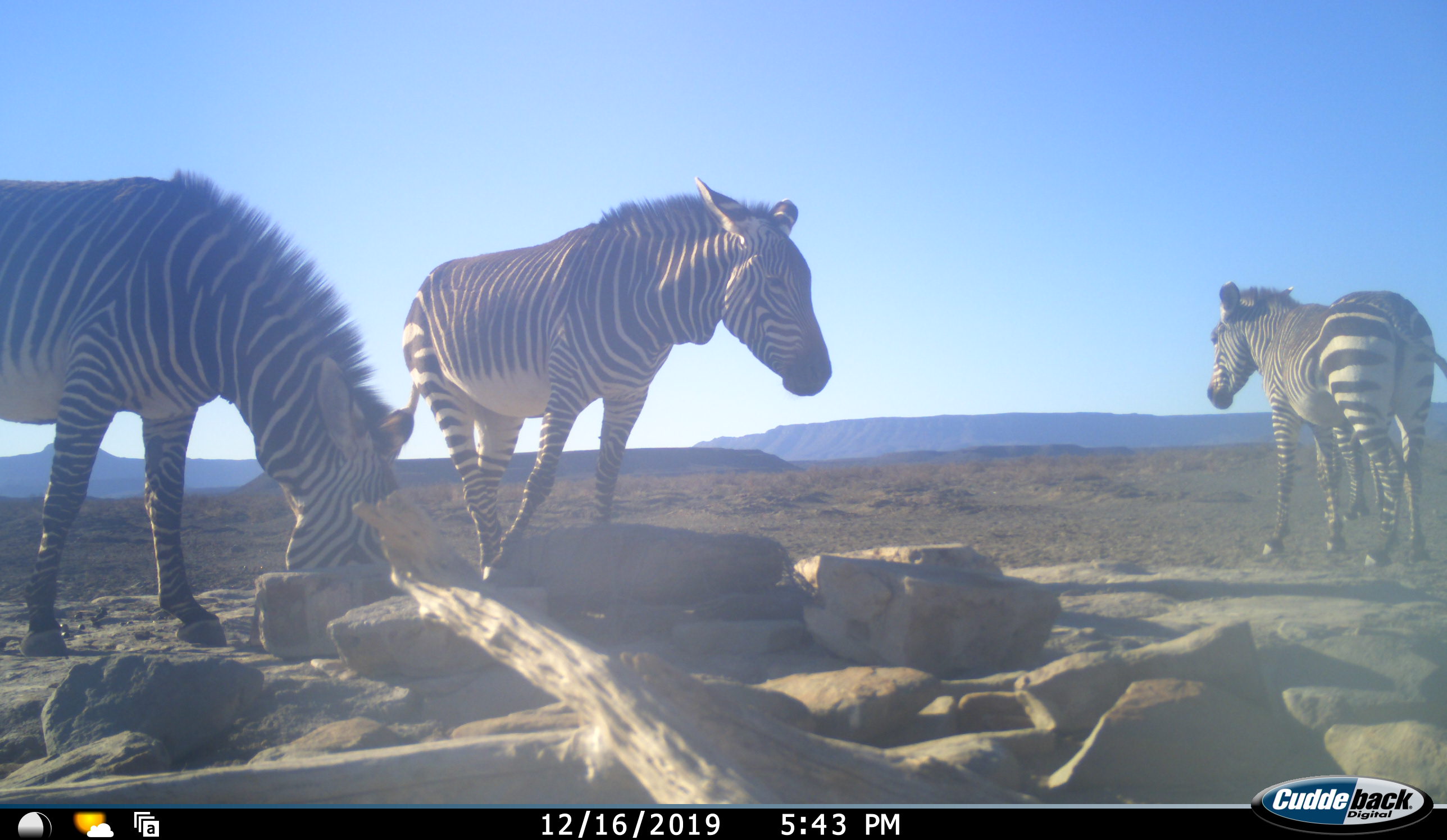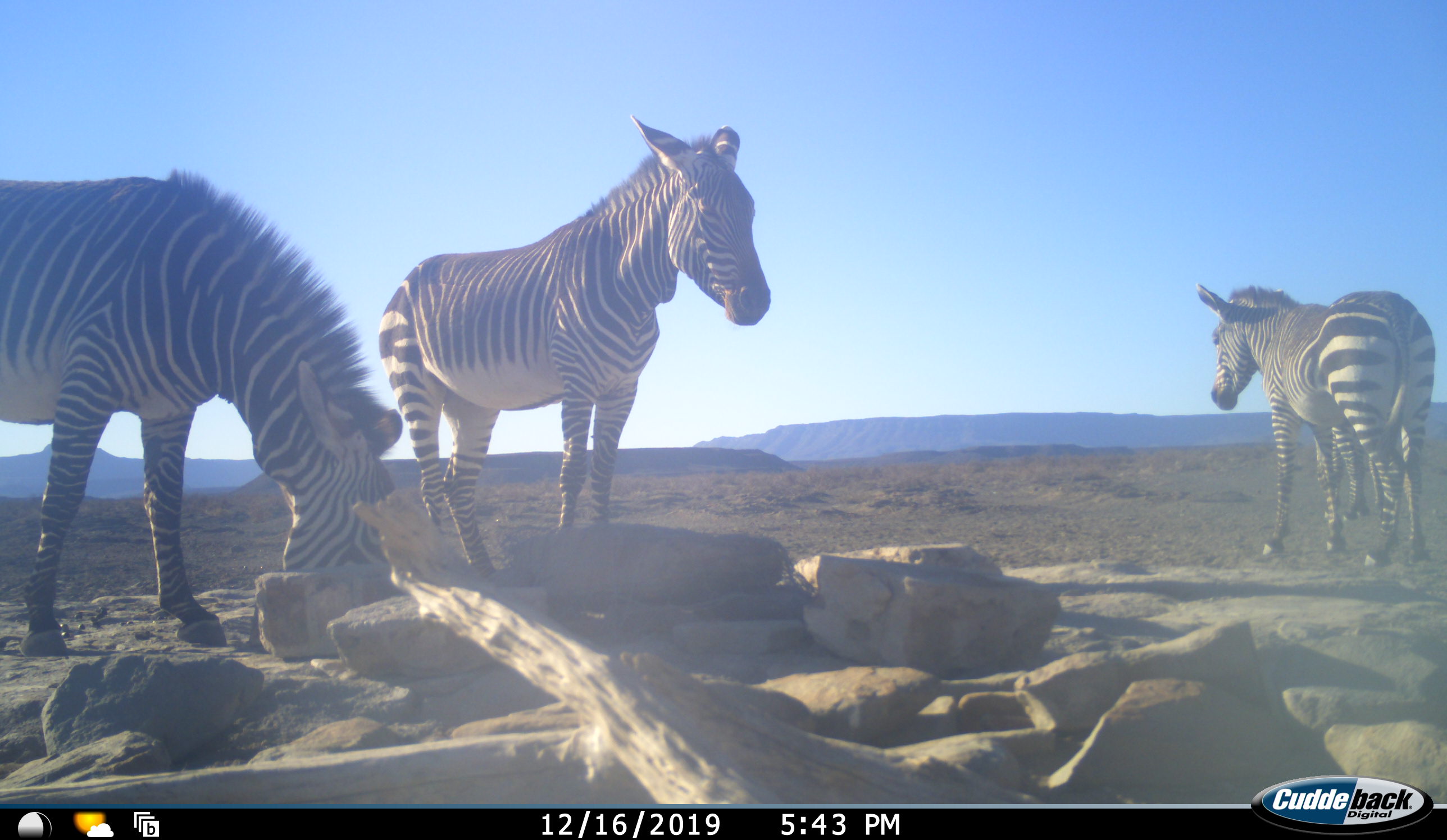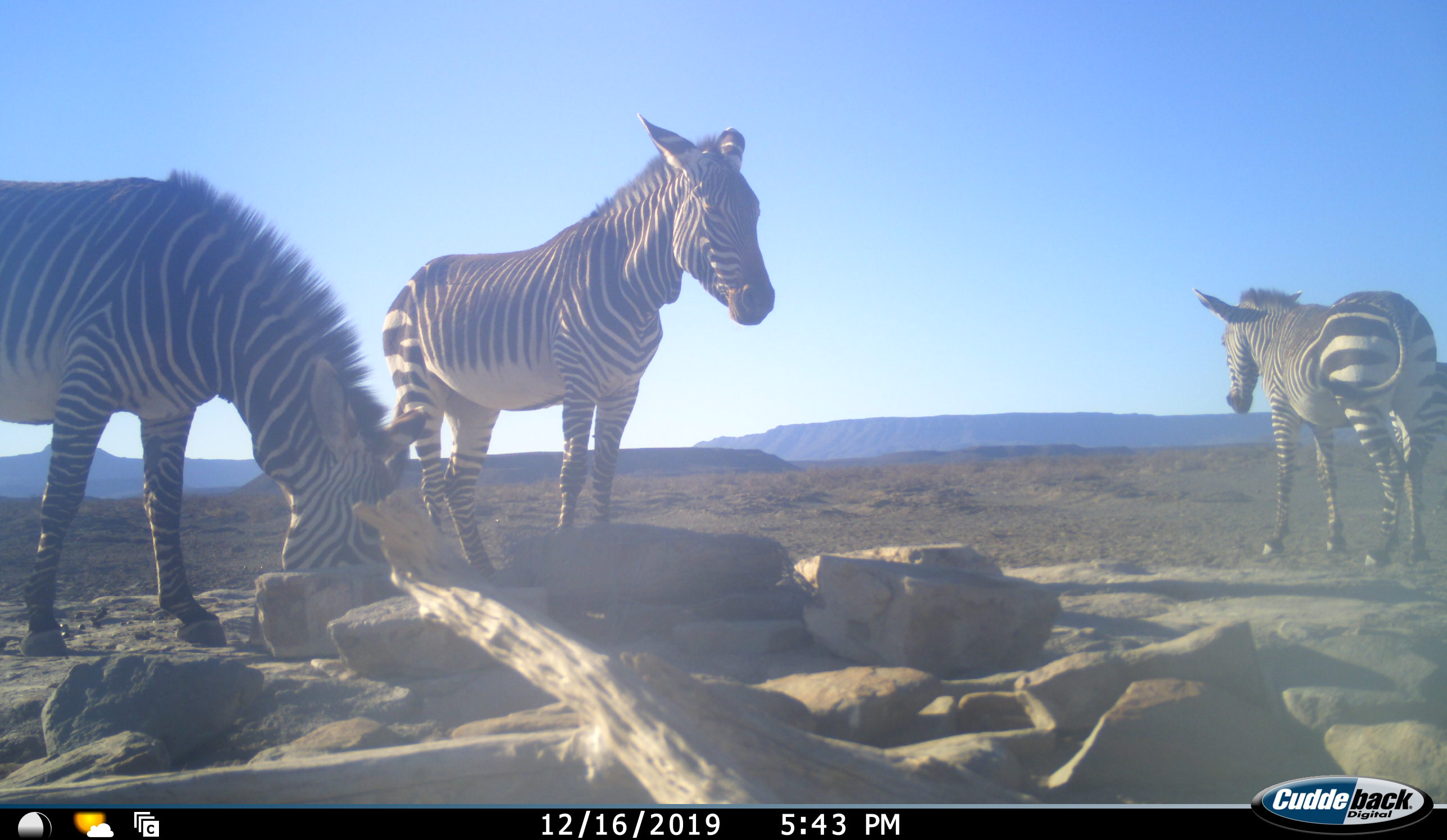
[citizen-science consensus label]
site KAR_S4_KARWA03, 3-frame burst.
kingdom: Animalia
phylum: Chordata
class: Mammalia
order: Perissodactyla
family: Equidae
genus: Equus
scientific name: Equus zebra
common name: mountain zebra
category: zebramountain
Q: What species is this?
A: Zebramountain (mountain zebra) (Equus zebra).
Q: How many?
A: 3.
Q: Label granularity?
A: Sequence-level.